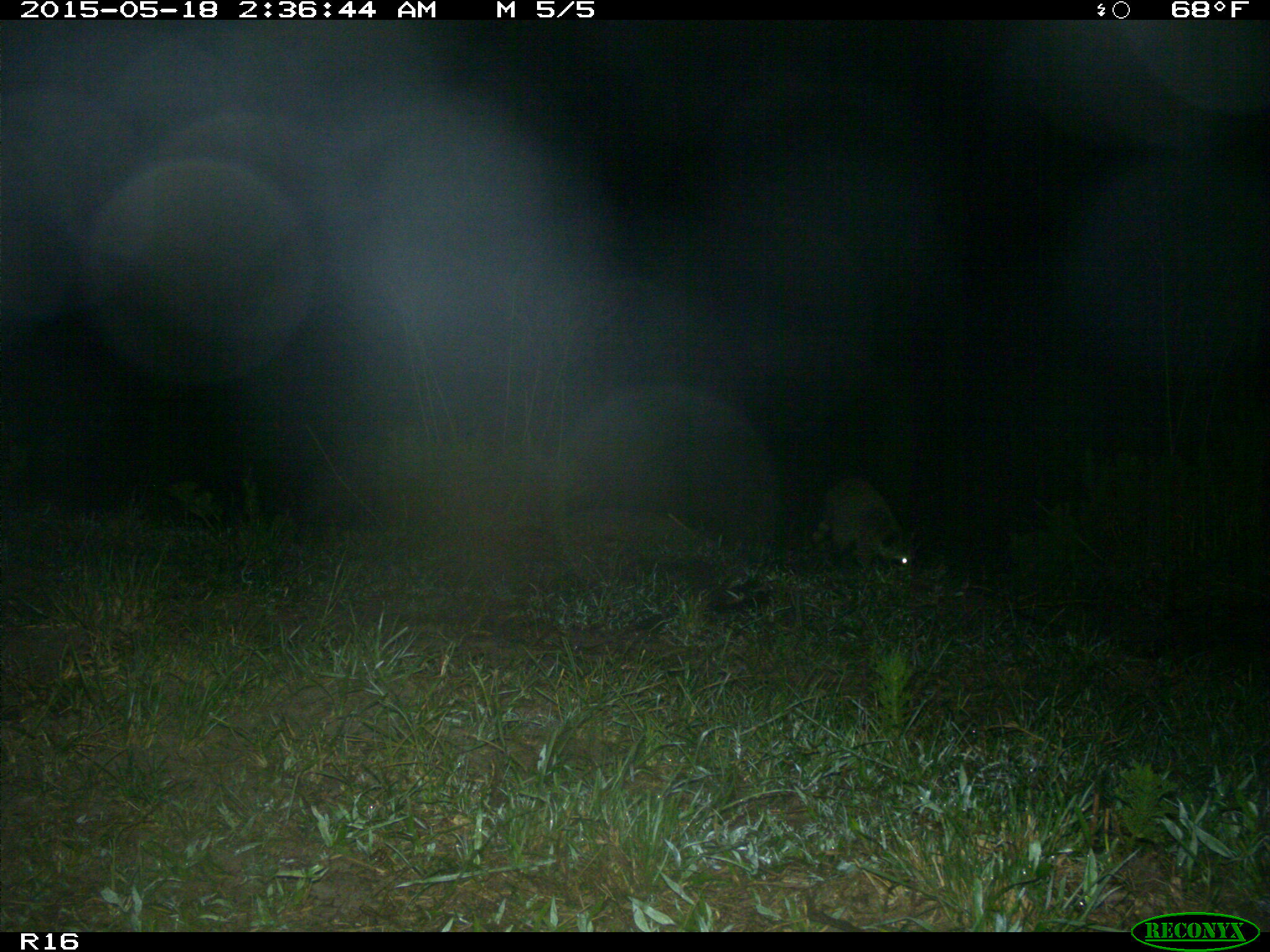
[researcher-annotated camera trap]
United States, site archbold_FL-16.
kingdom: Animalia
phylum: Chordata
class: Mammalia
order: Carnivora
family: Procyonidae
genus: Procyon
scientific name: Procyon lotor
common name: common raccoon